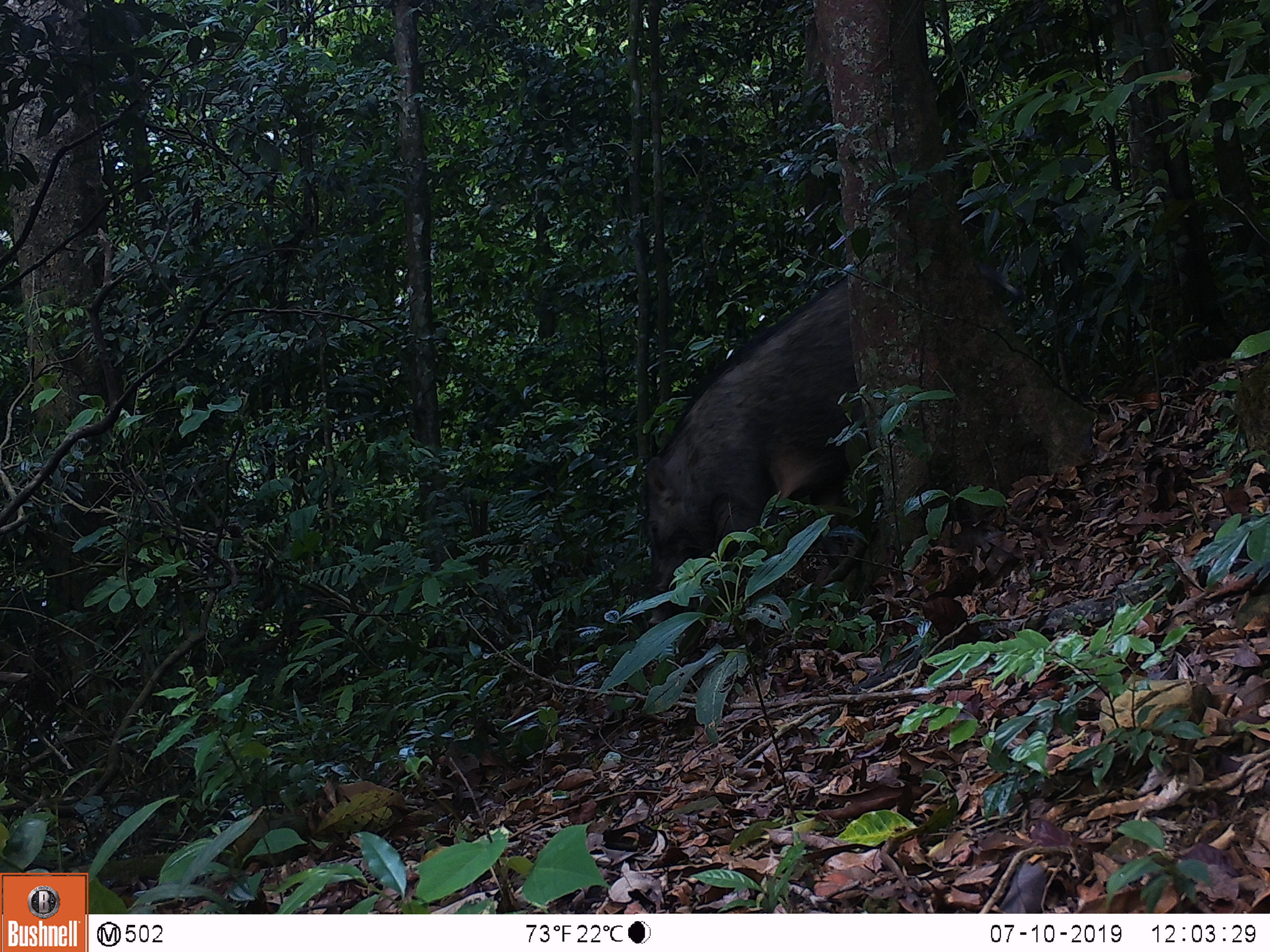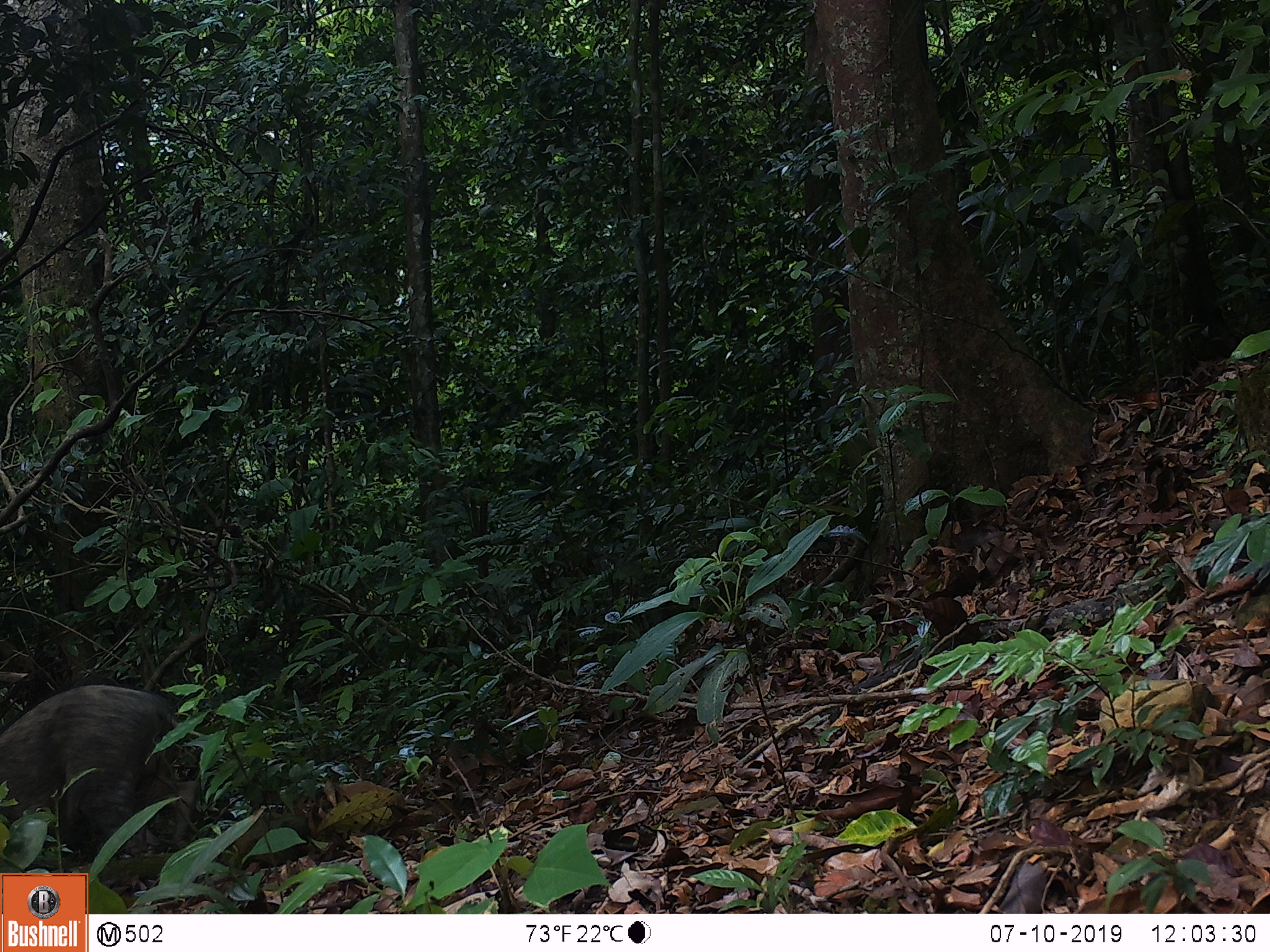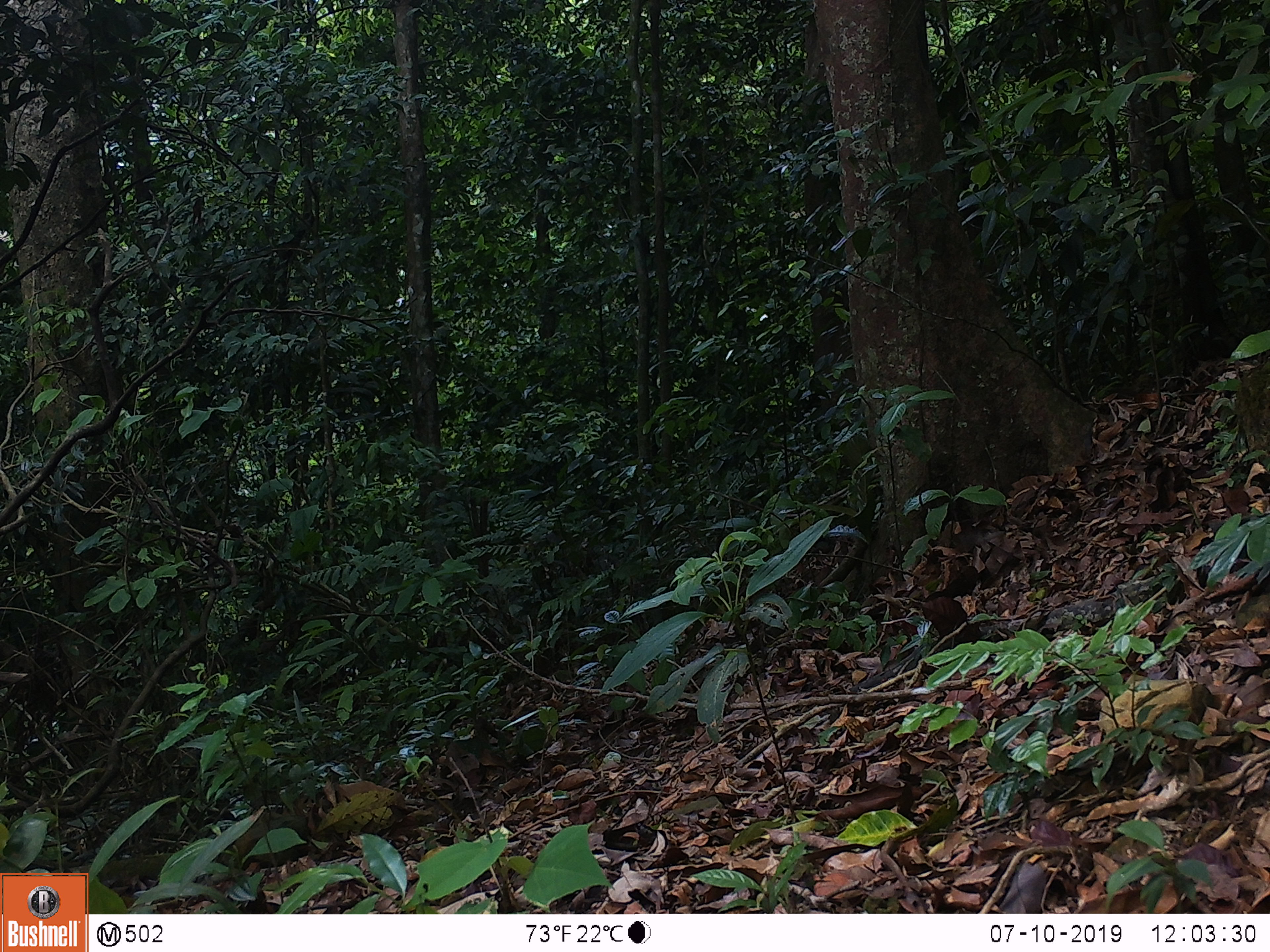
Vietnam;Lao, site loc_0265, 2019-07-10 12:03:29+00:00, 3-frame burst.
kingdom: Animalia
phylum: Chordata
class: Mammalia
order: Artiodactyla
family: Suidae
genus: Sus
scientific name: Sus scrofa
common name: eurasian wild pig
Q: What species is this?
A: Eurasian wild pig (Sus scrofa).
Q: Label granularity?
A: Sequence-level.